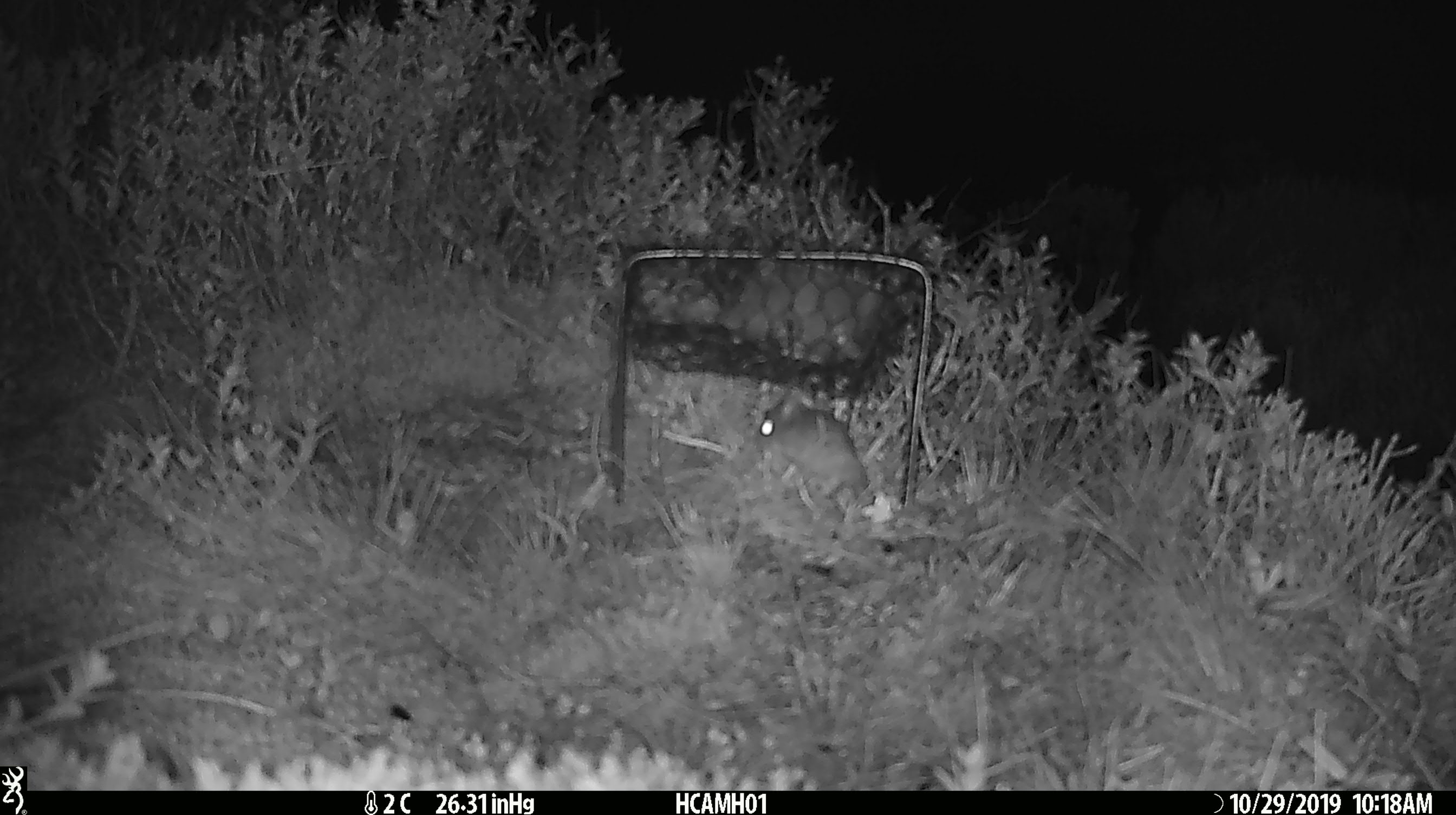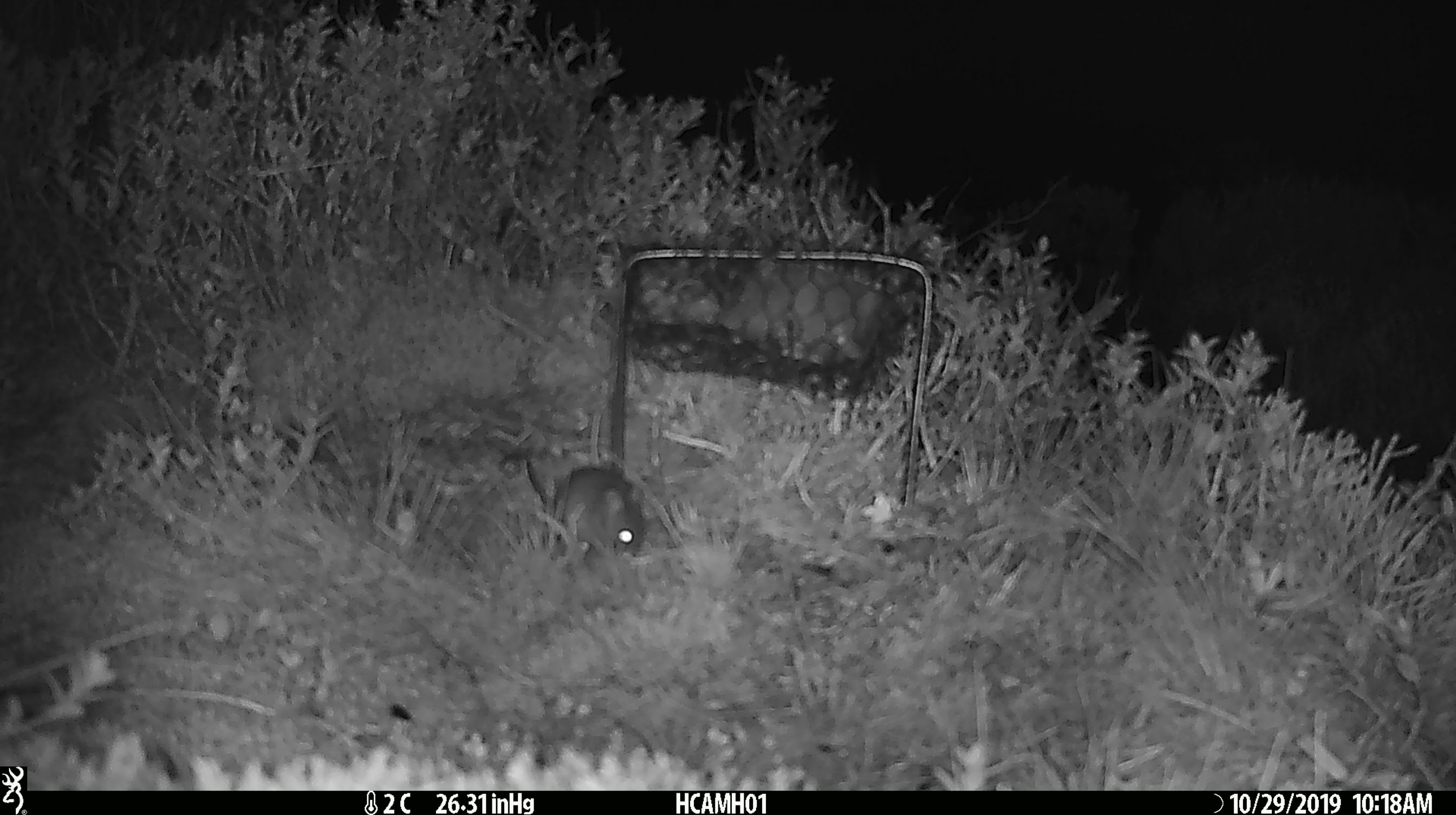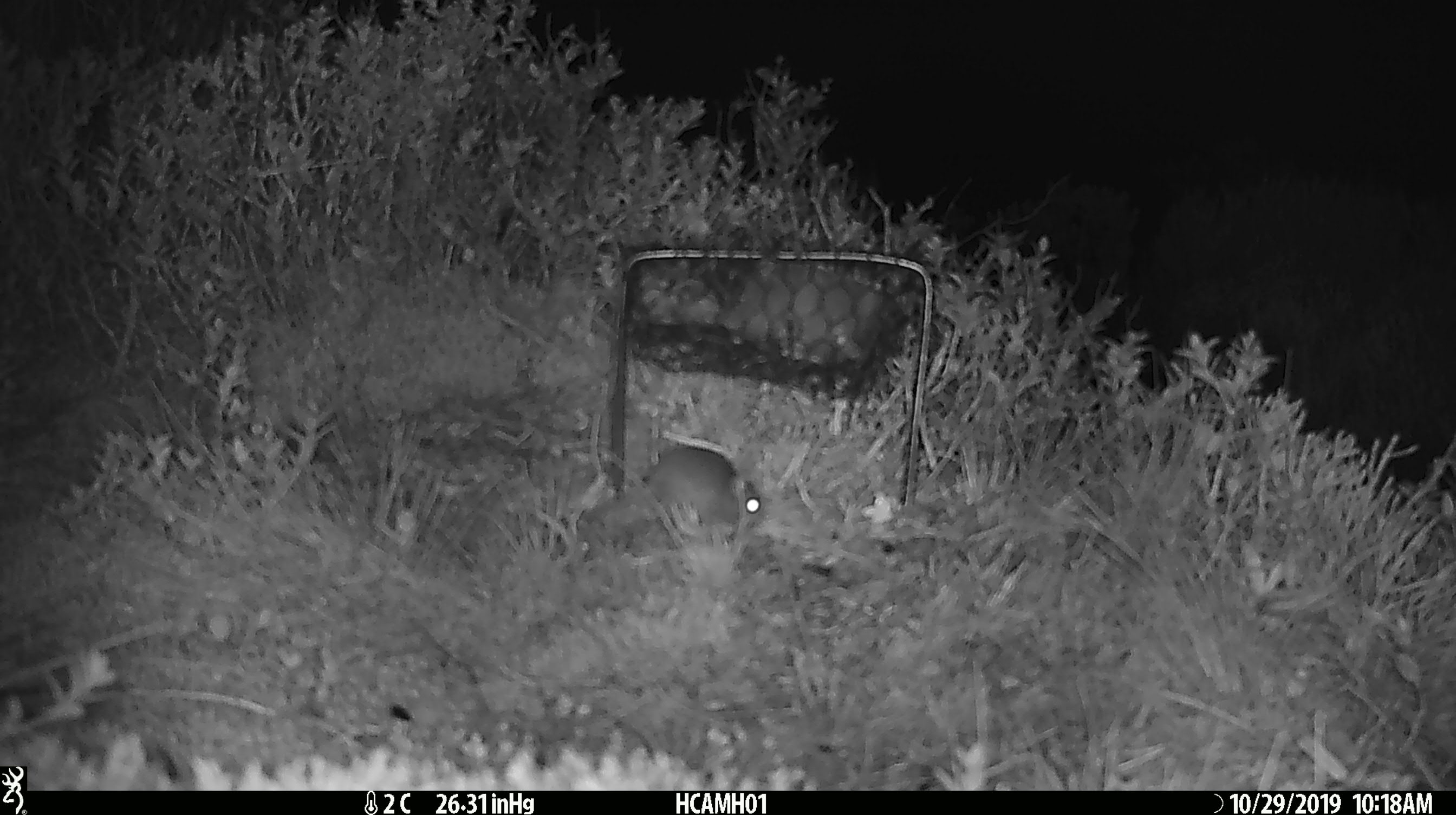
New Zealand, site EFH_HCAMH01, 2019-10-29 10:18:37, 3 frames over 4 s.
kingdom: Animalia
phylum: Chordata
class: Mammalia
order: Rodentia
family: Muridae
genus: Mus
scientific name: Mus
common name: mouse